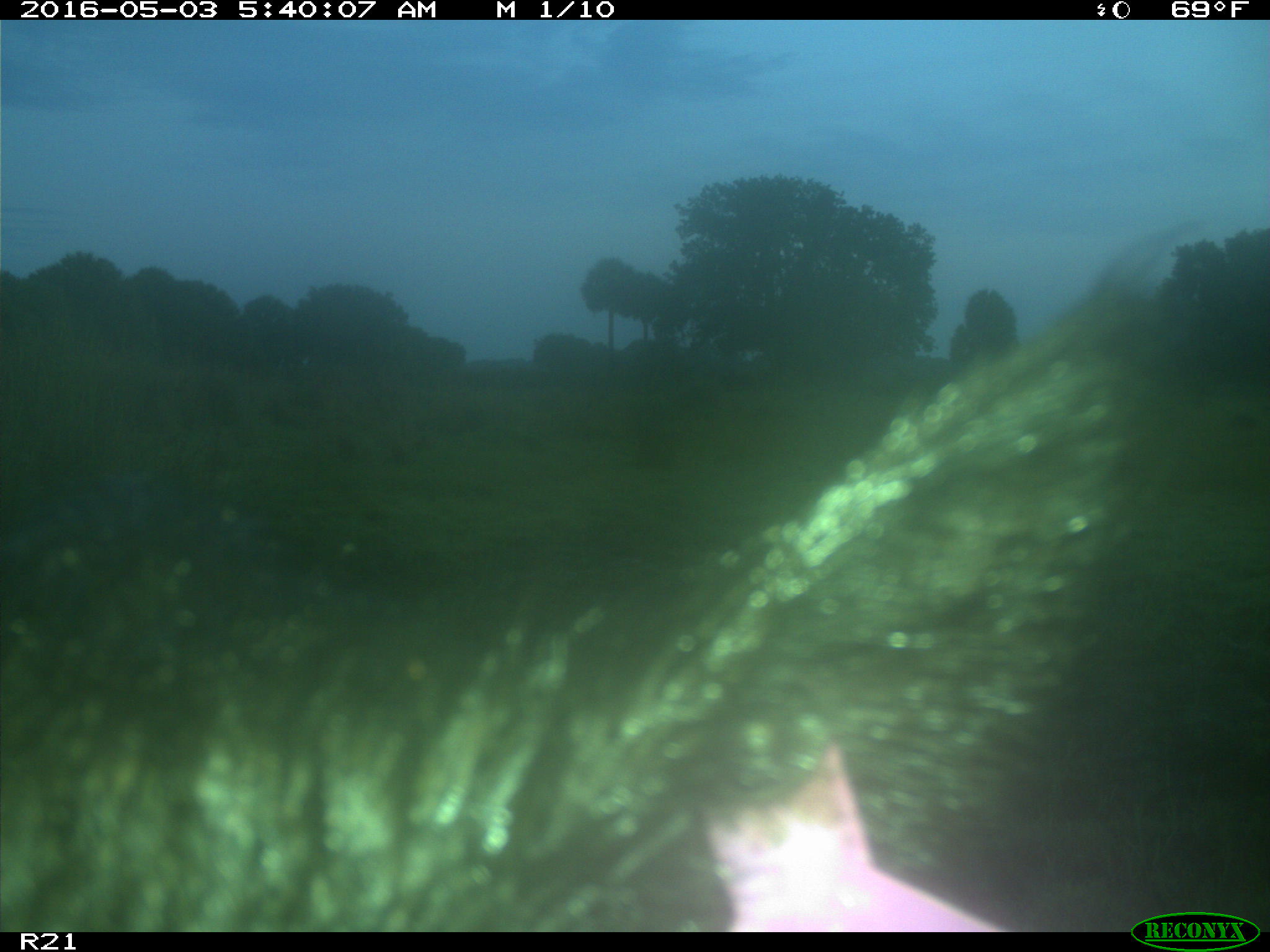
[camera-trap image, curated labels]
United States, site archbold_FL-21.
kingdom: Animalia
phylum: Chordata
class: Mammalia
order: Artiodactyla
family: Suidae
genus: Sus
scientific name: Sus scrofa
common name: wild boar